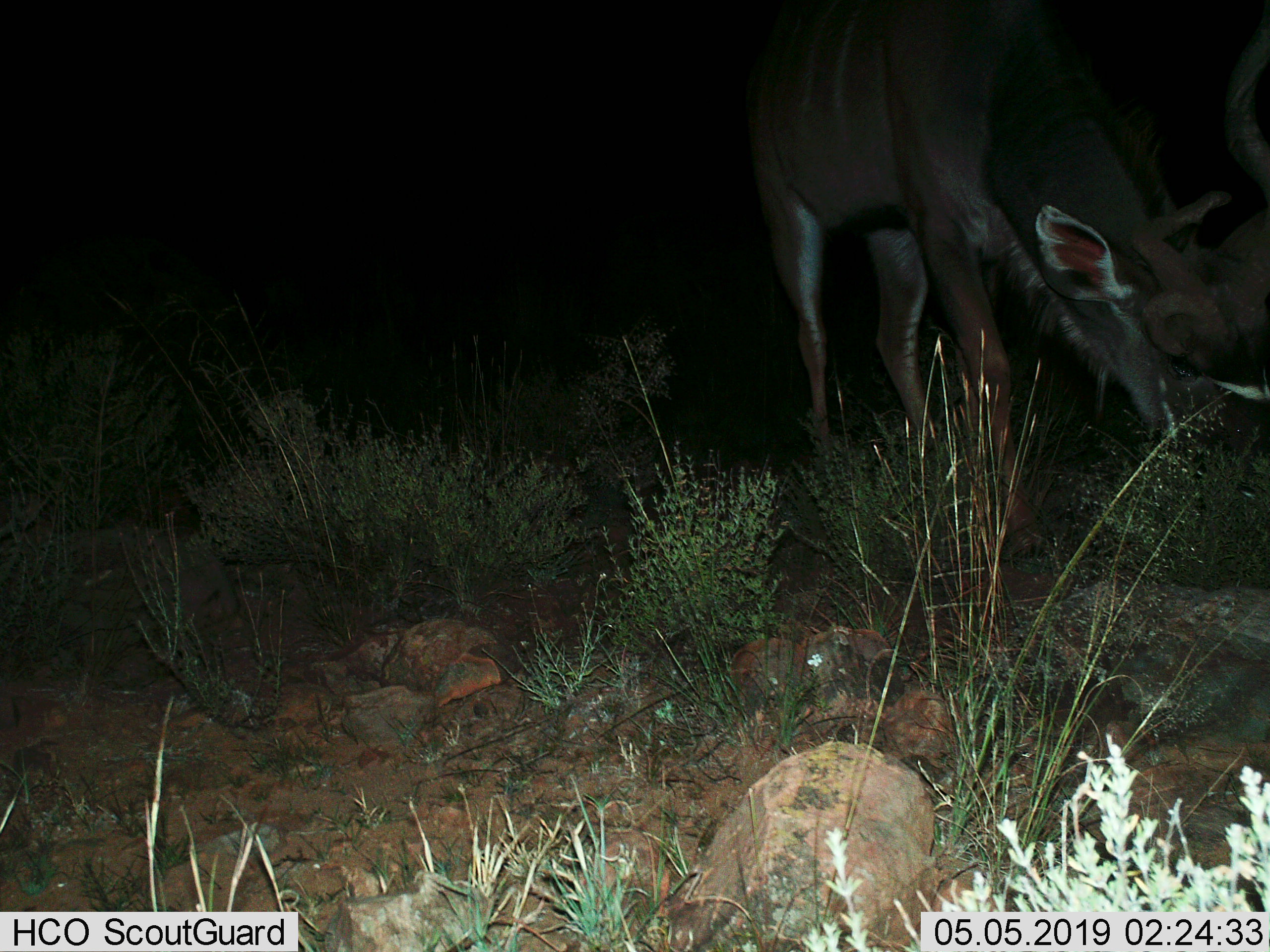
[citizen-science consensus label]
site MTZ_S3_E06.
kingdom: Animalia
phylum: Chordata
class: Mammalia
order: Artiodactyla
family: Bovidae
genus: Tragelaphus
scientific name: Tragelaphus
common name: kudu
Kudu (Tragelaphus), count 1. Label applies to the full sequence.